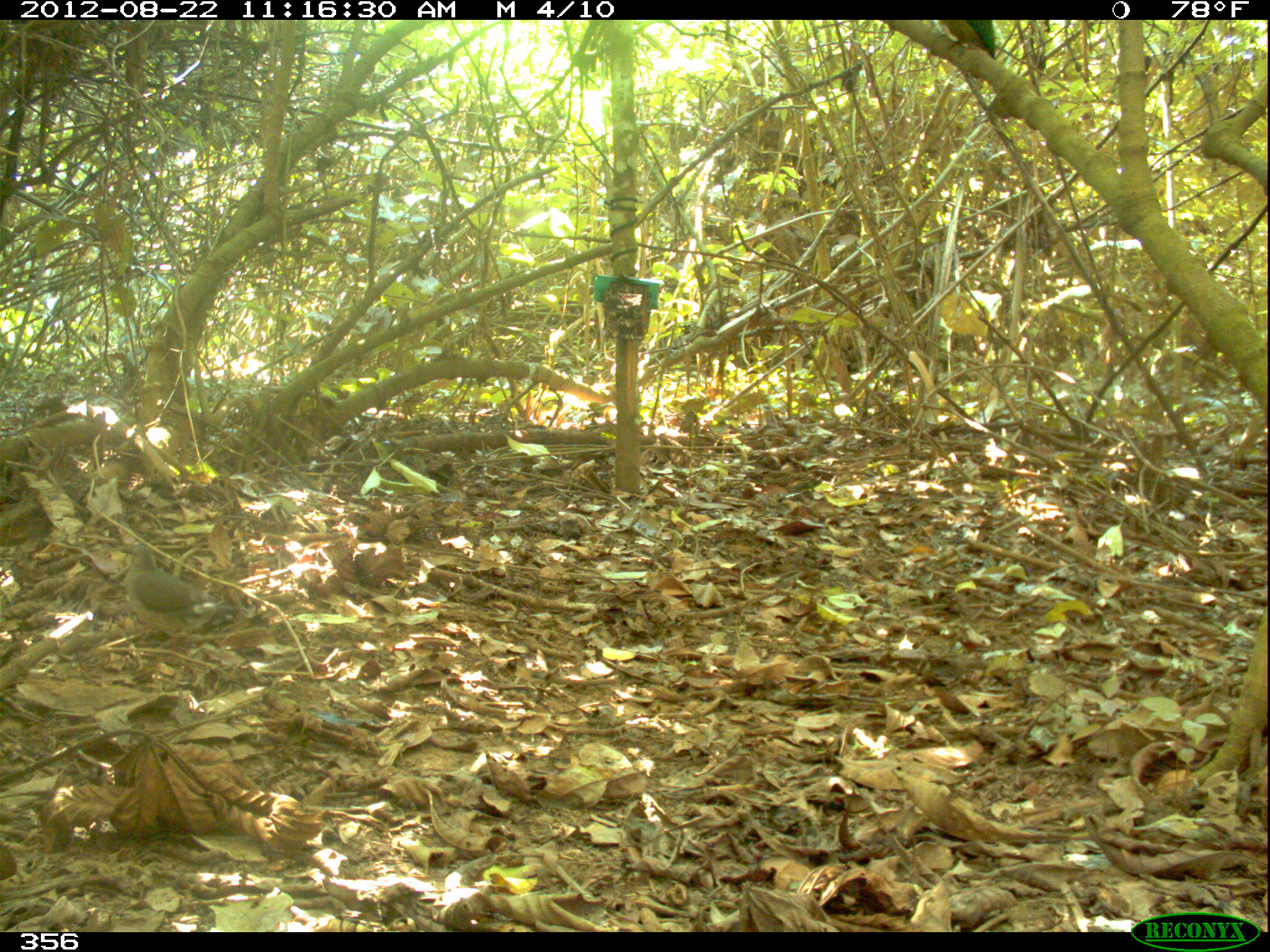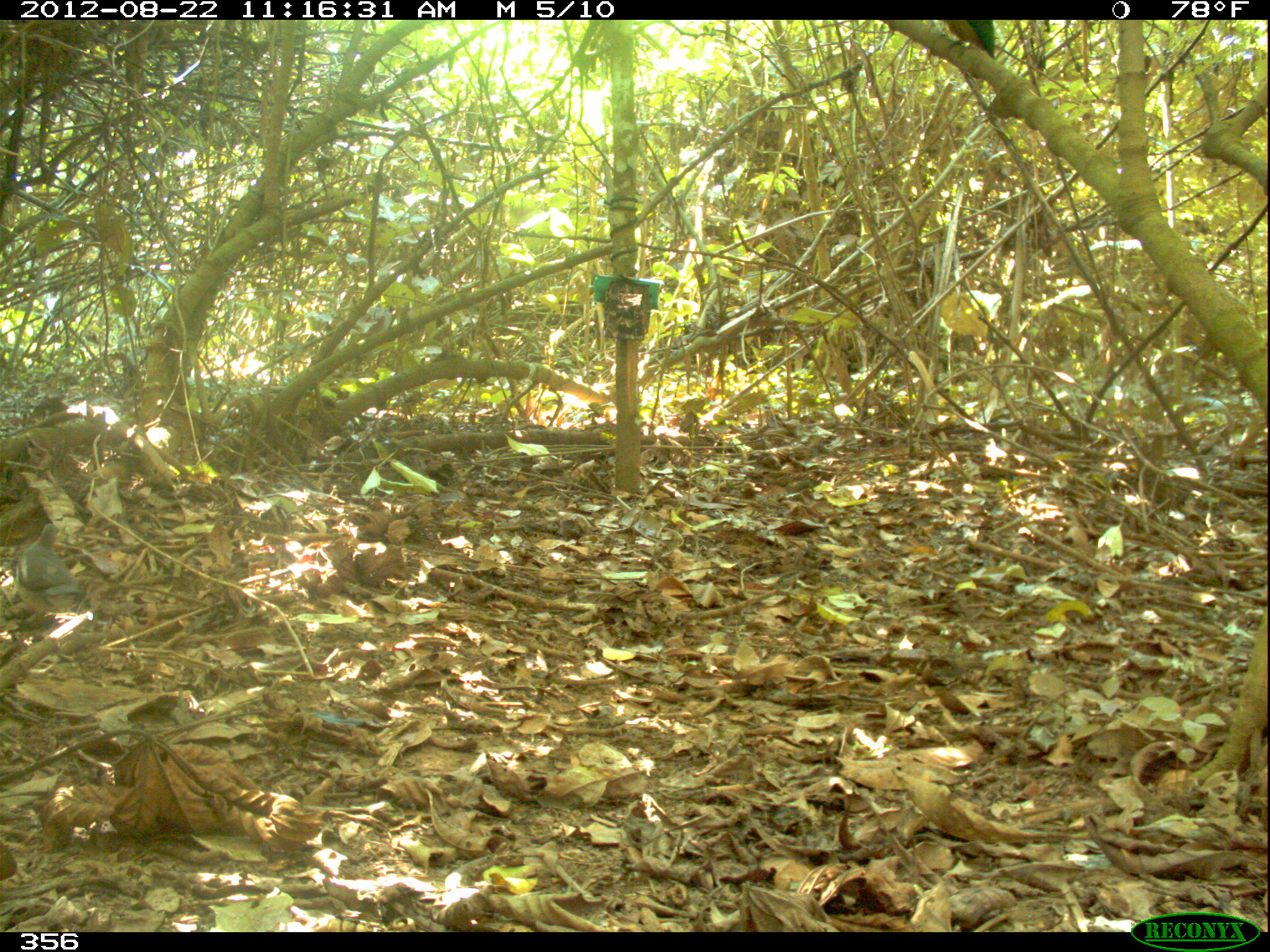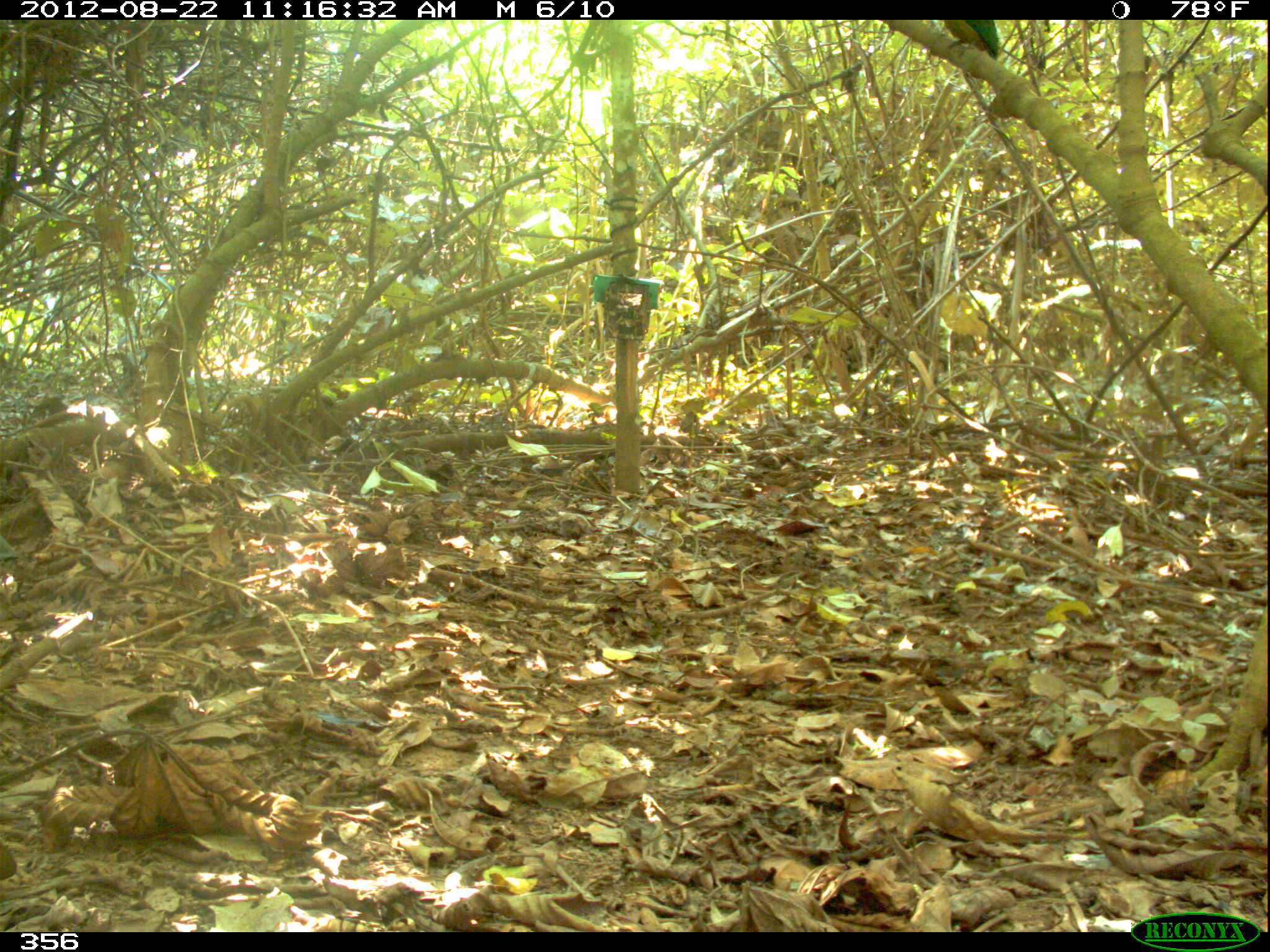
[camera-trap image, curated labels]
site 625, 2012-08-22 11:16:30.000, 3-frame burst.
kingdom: Animalia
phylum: Chordata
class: Aves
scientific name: Aves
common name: bird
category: unknown bird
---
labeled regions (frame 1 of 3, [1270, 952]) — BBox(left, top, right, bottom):
unknown bird: BBox(119, 544, 239, 666)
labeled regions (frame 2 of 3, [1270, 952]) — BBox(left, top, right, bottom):
unknown bird: BBox(16, 524, 90, 620)